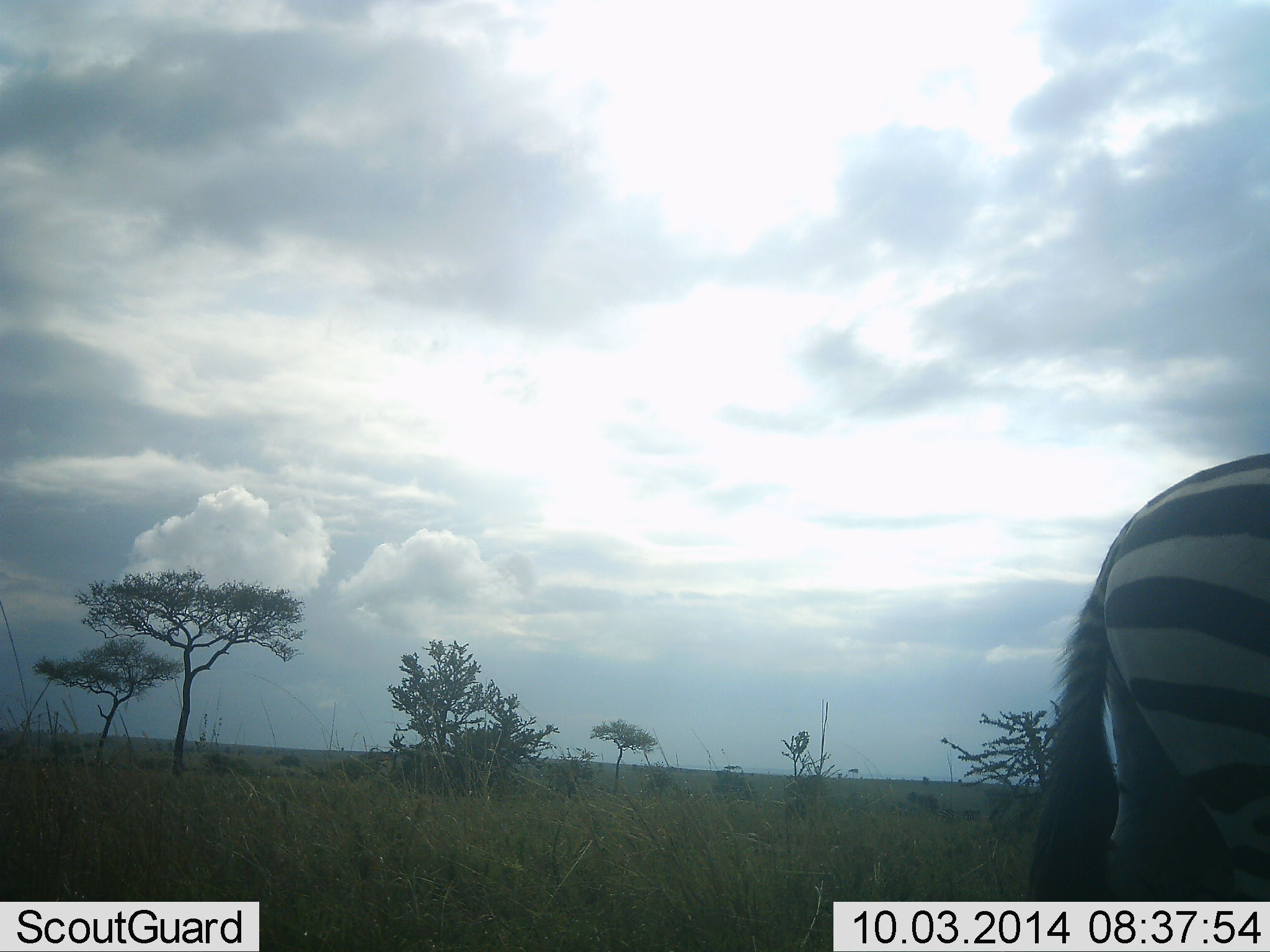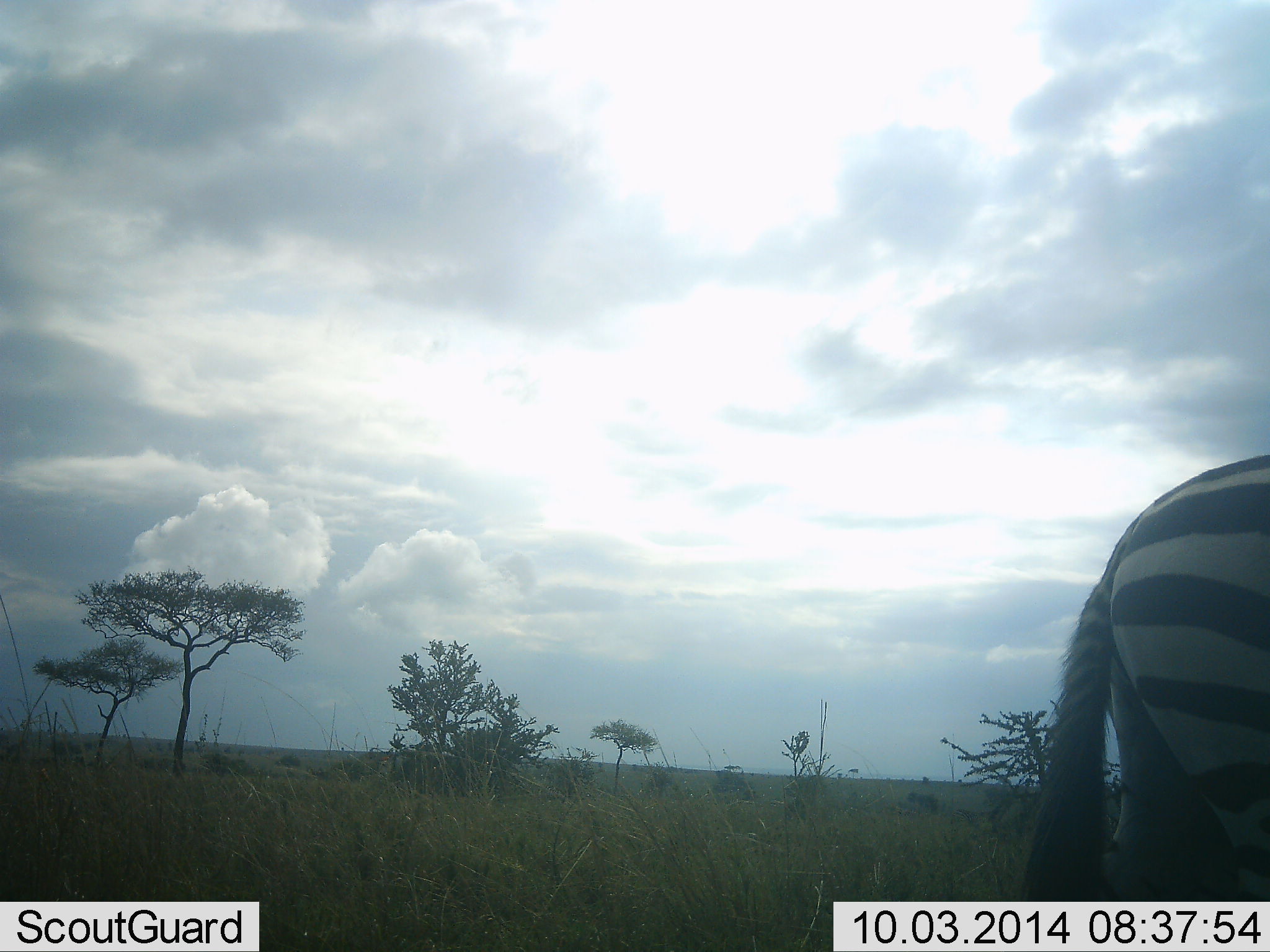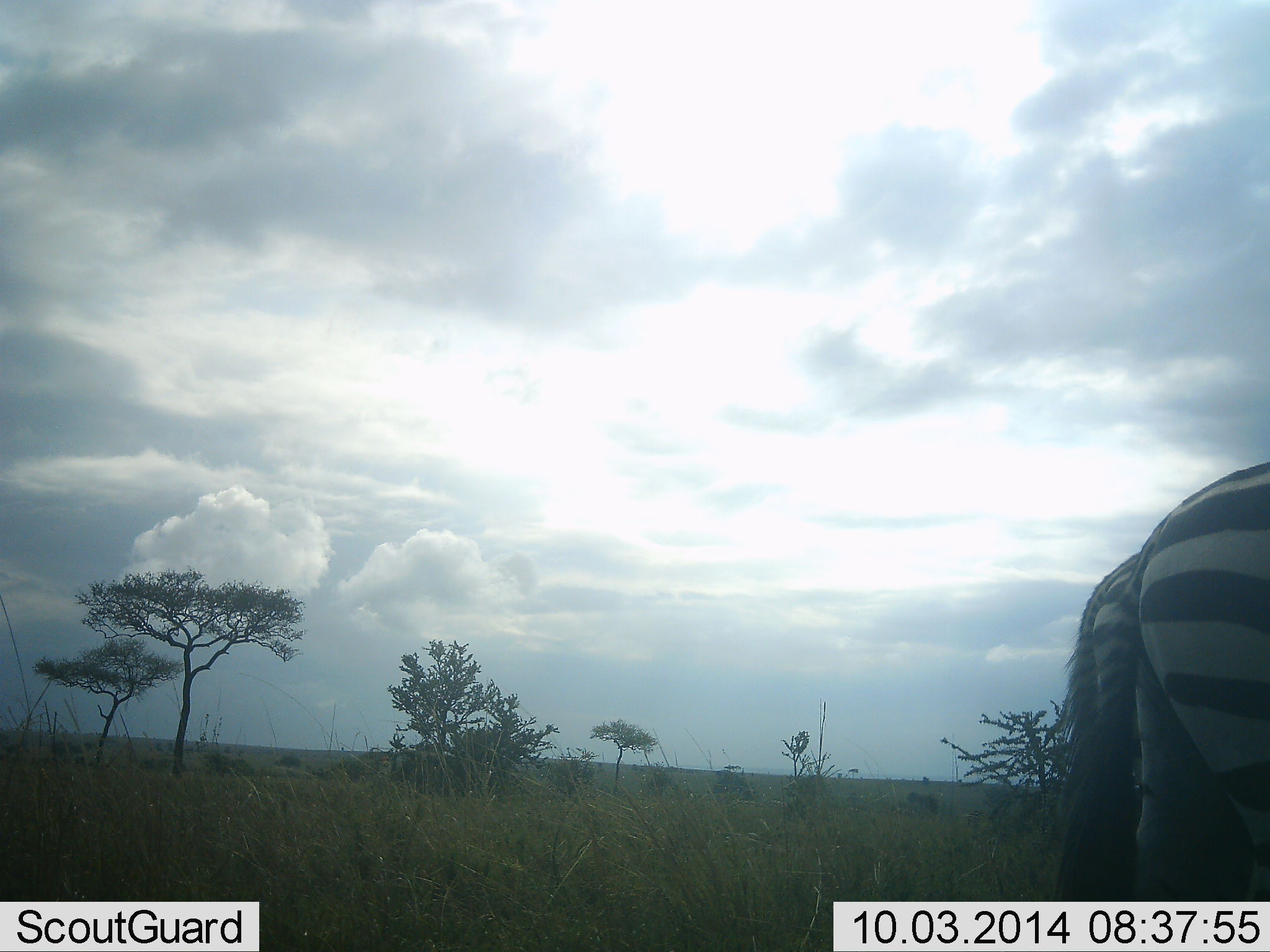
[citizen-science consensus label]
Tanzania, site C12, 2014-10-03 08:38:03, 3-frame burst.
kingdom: Animalia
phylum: Chordata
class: Mammalia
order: Perissodactyla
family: Equidae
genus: Equus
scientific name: Equus quagga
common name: plains zebra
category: zebra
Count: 1.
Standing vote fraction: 60%.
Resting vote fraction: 0%.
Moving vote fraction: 40%.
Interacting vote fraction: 0%.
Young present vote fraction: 10%.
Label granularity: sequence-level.